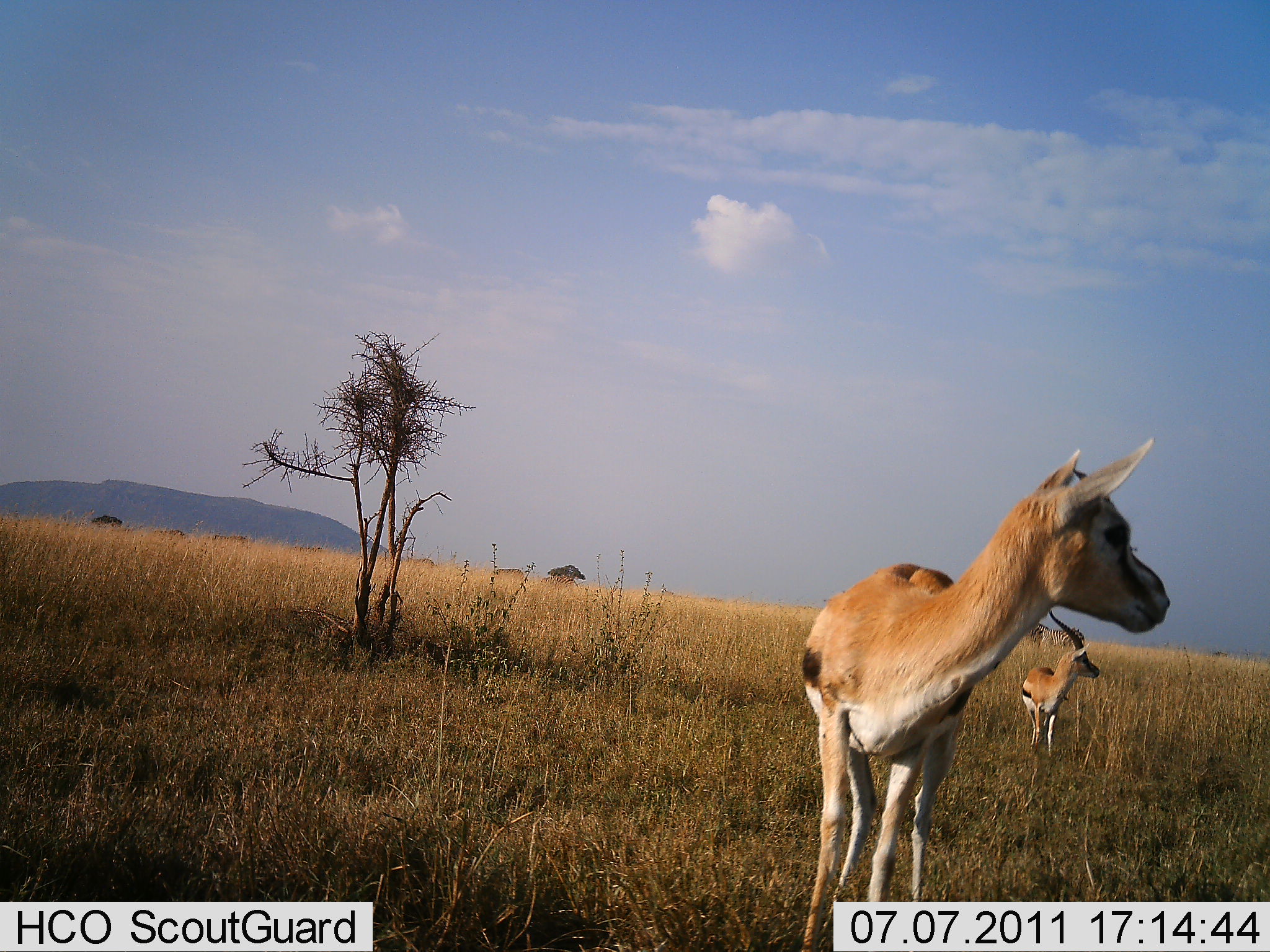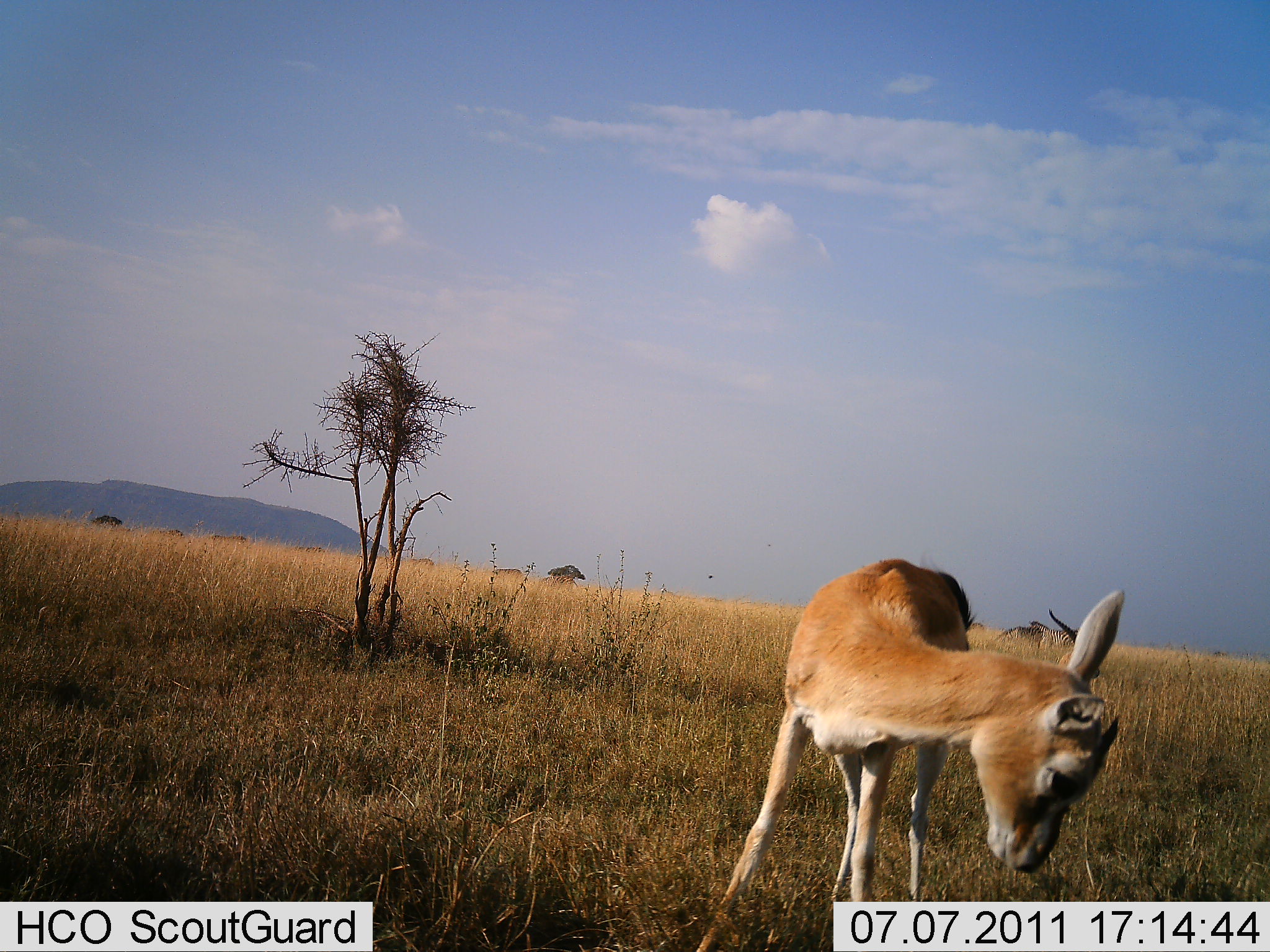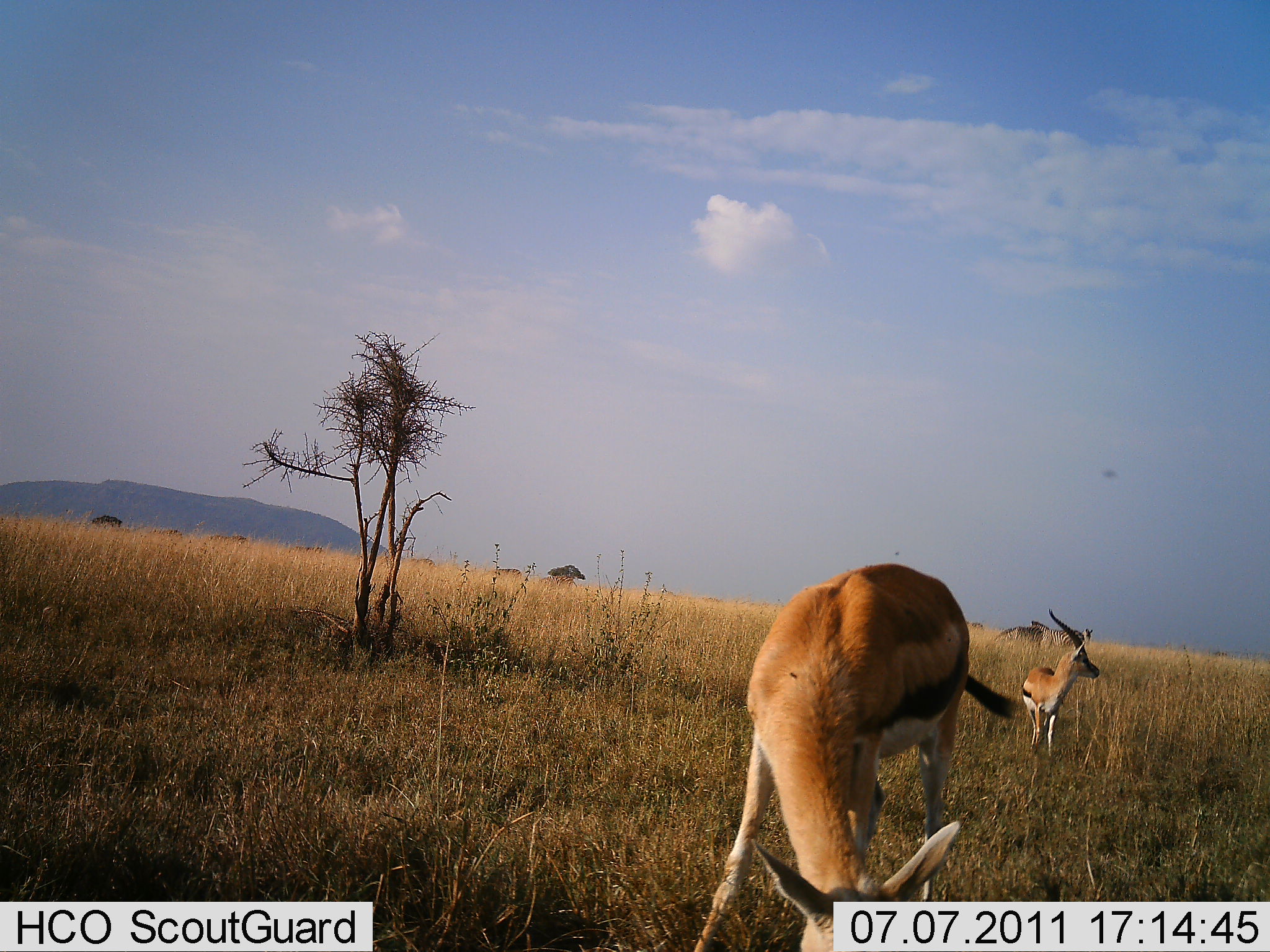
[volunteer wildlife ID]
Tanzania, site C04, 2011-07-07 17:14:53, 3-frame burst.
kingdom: Animalia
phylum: Chordata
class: Mammalia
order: Artiodactyla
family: Bovidae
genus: Eudorcas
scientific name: Eudorcas thomsonii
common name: thomson's gazelle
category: gazellethomsons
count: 2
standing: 79%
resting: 0%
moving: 7%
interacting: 0%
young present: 0%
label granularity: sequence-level